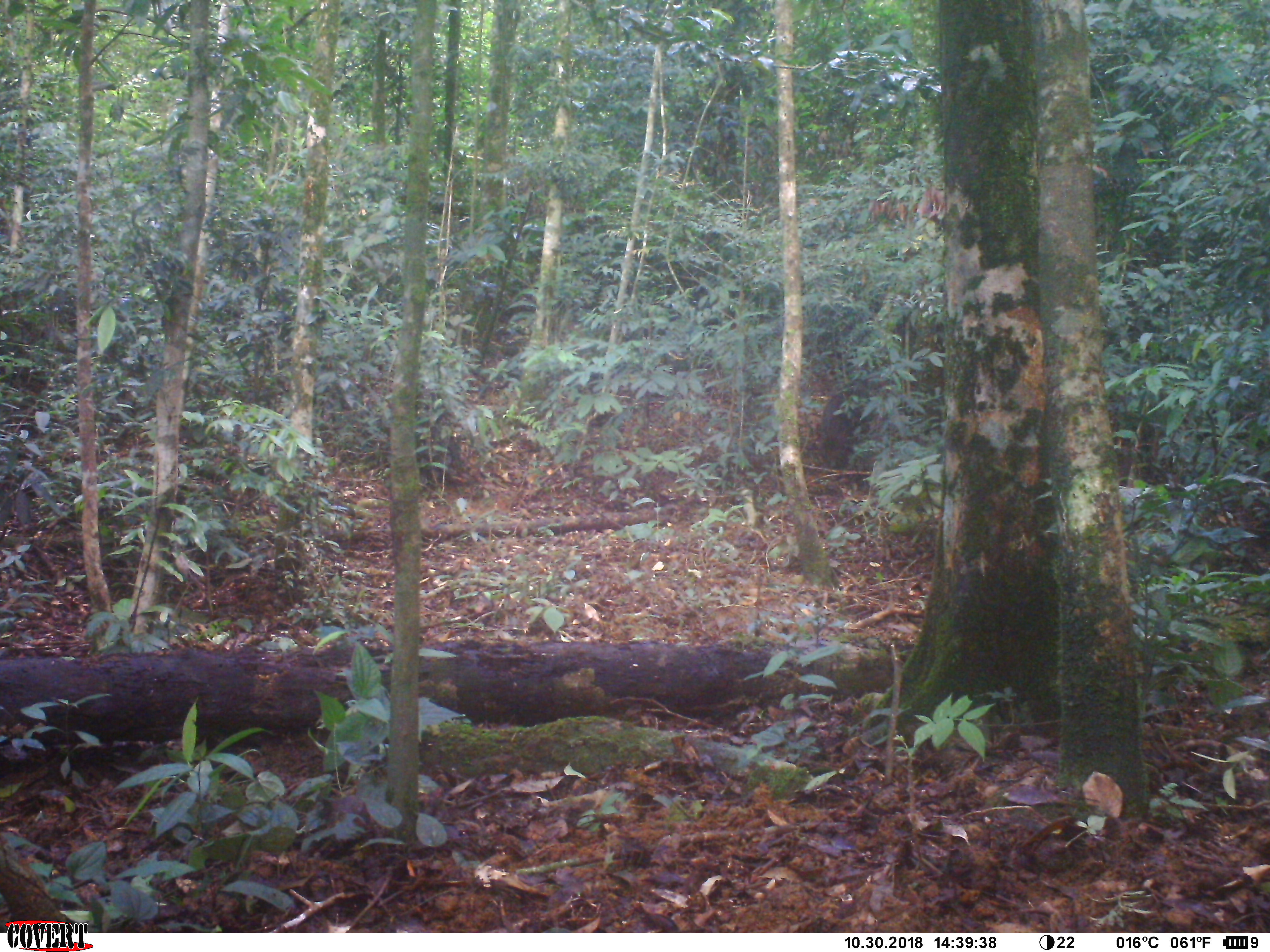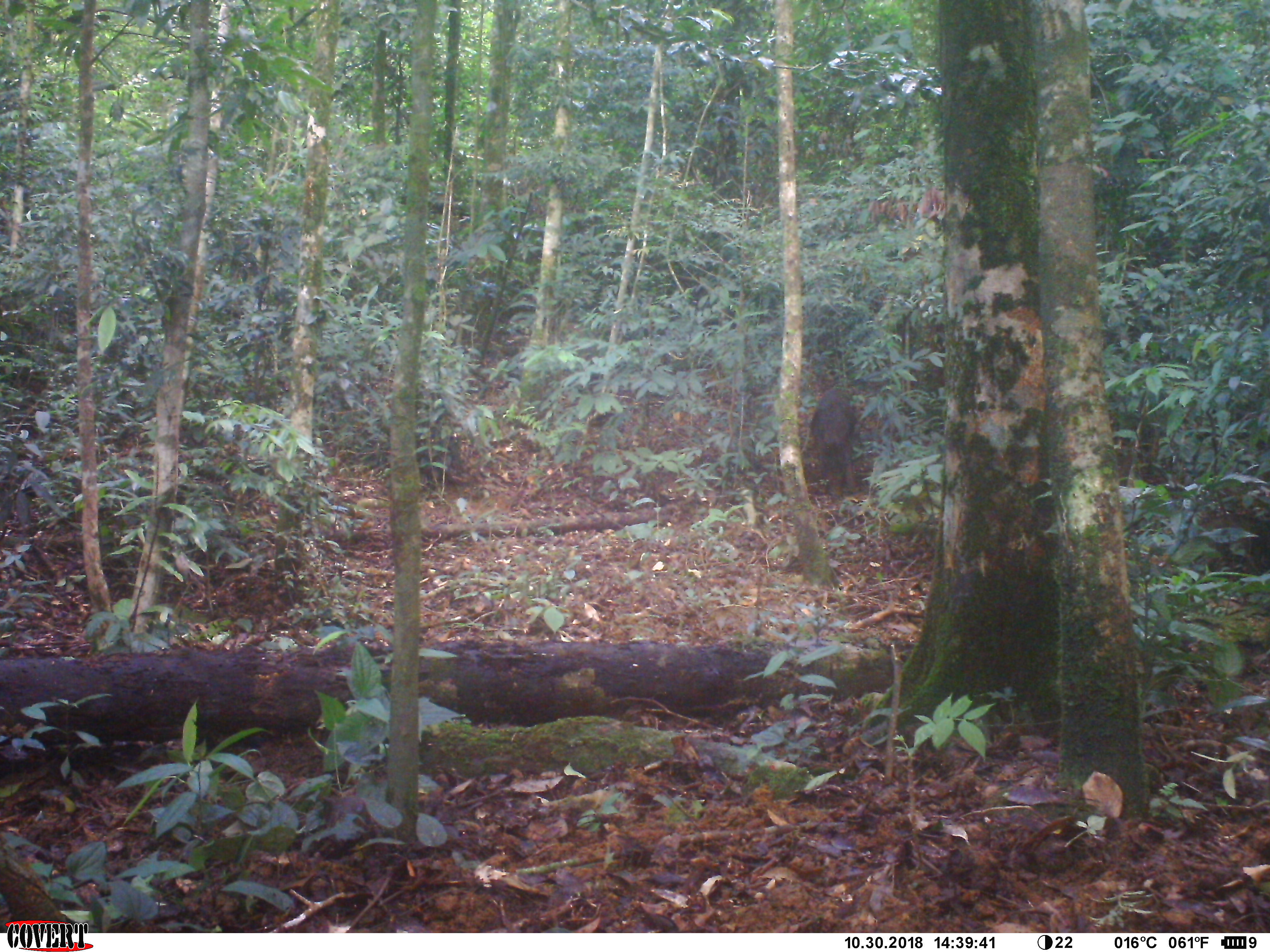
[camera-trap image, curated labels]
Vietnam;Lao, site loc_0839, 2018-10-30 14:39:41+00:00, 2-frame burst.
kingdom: Animalia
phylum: Chordata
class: Mammalia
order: Artiodactyla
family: Suidae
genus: Sus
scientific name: Sus scrofa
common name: eurasian wild pig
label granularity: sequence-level